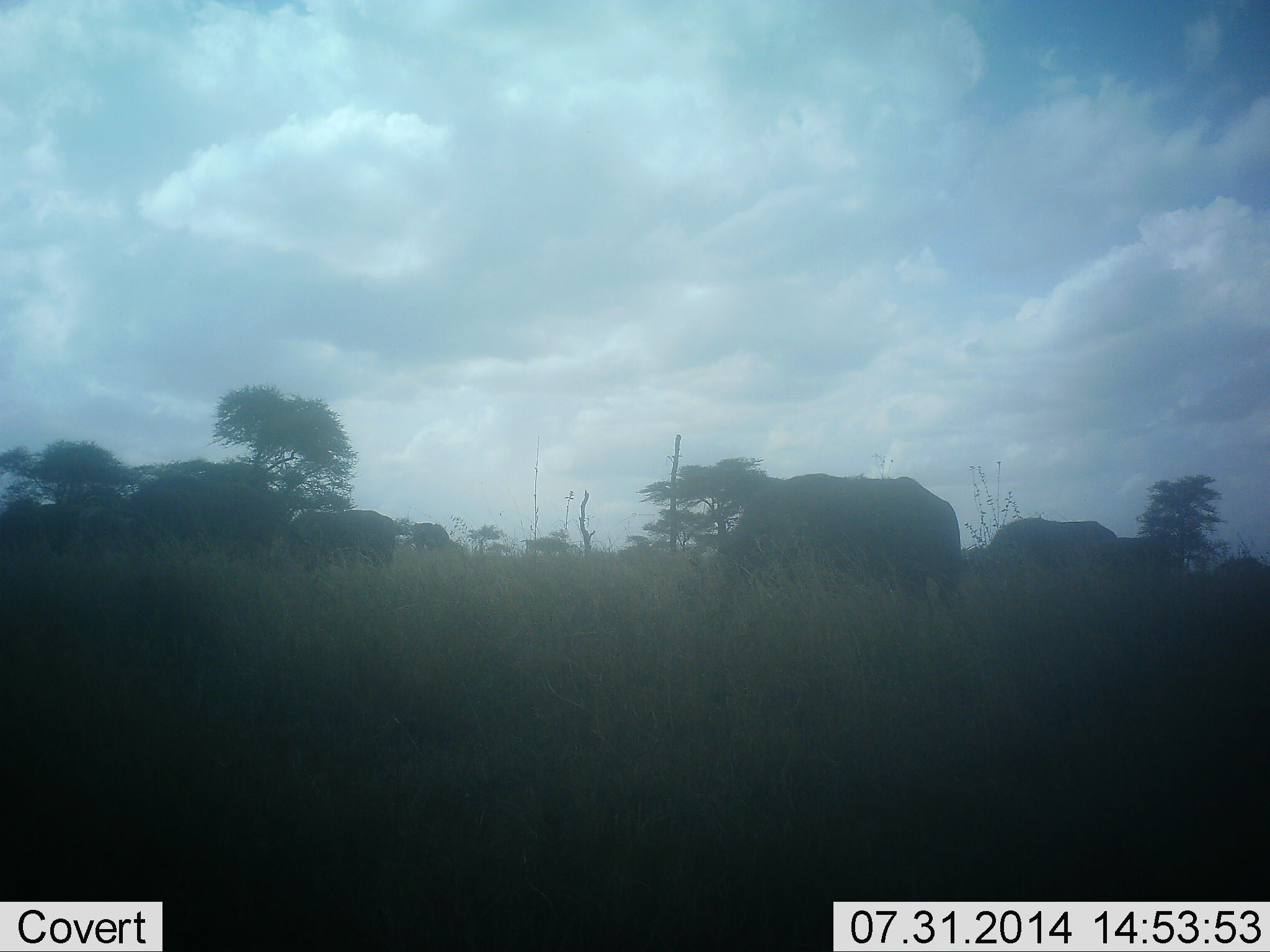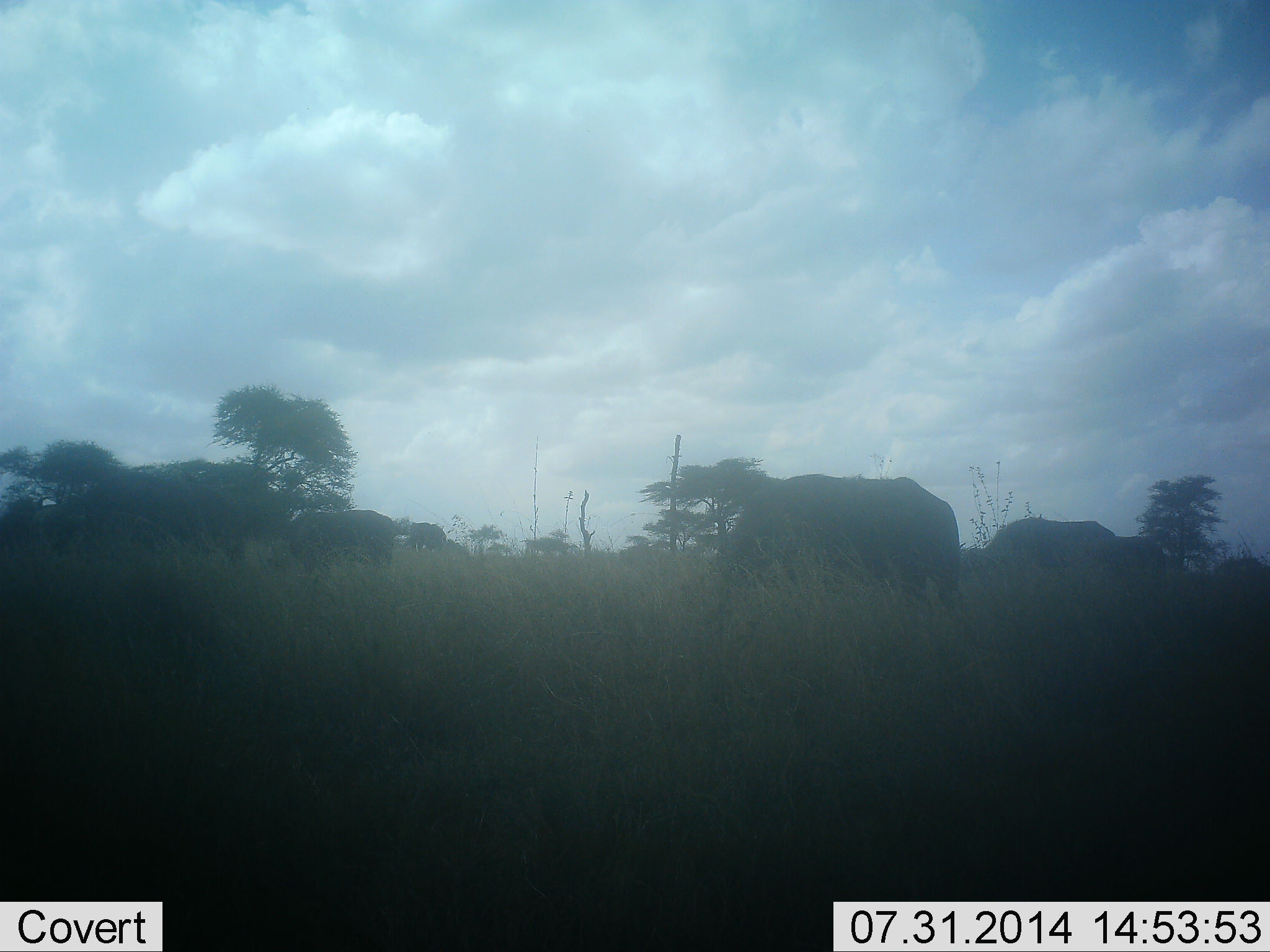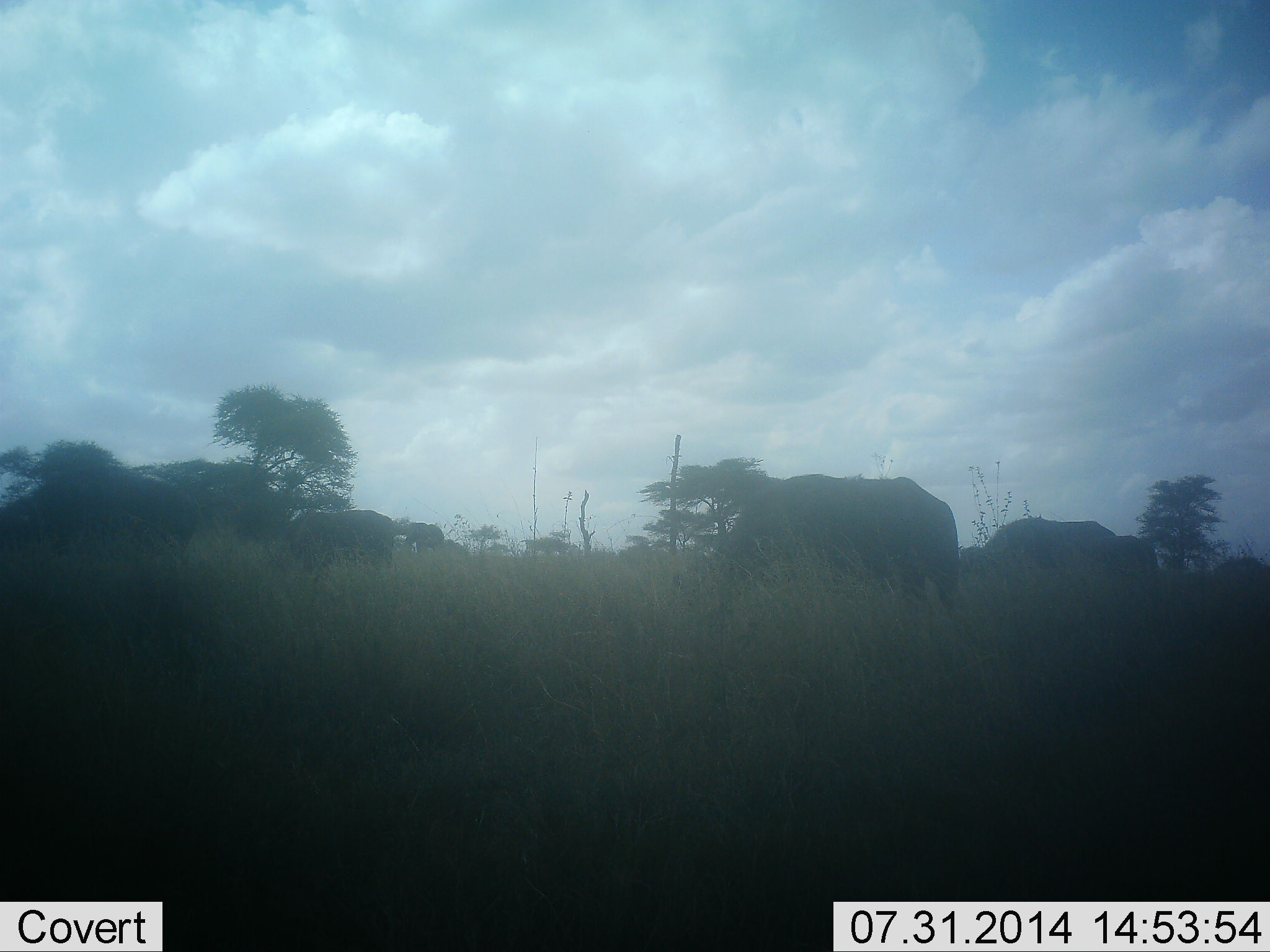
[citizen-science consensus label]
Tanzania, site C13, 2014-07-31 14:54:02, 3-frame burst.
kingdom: Animalia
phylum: Chordata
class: Mammalia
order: Artiodactyla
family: Bovidae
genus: Connochaetes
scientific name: Connochaetes taurinus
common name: blue wildebeest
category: wildebeest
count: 7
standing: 56%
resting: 0%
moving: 44%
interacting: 0%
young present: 0%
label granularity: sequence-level